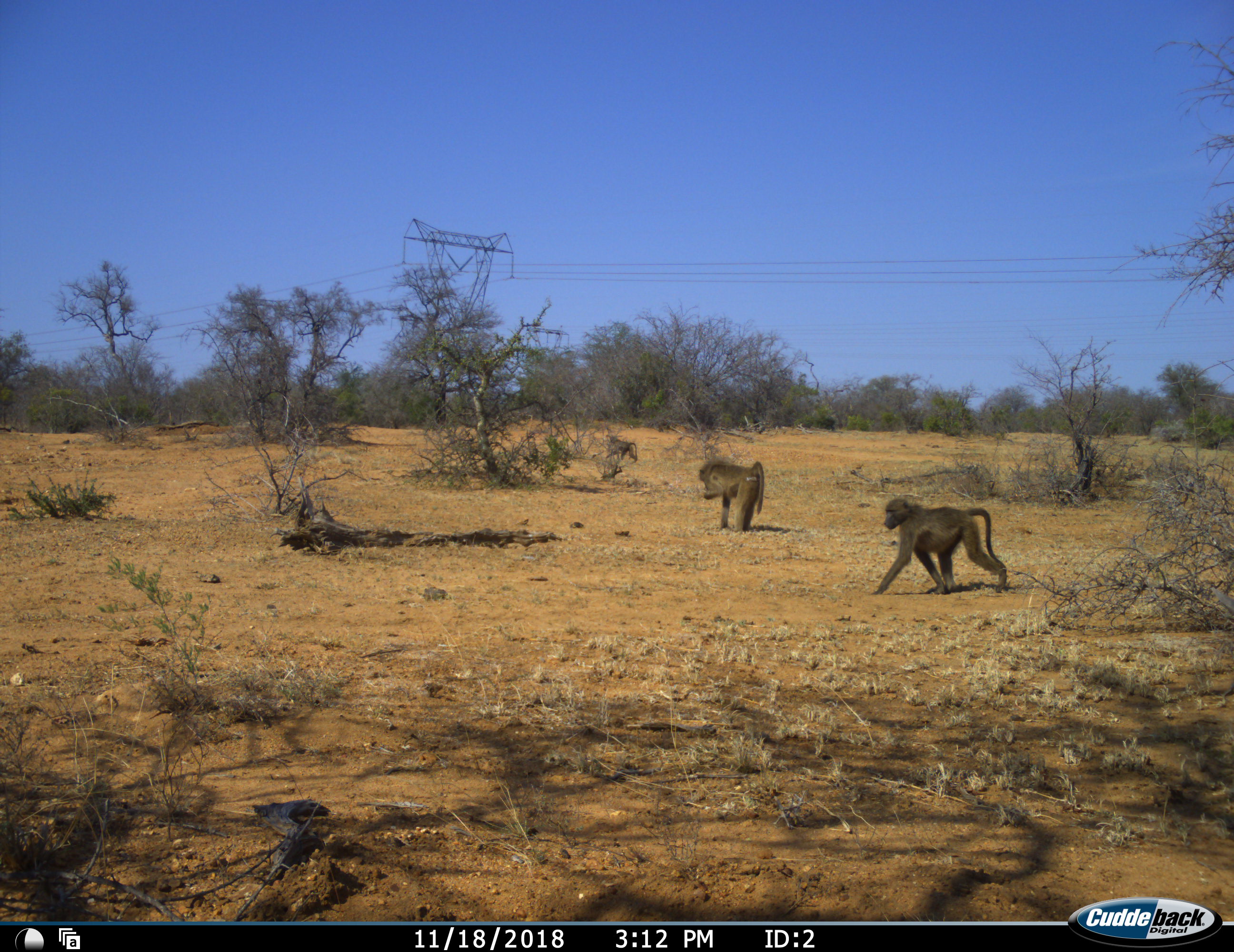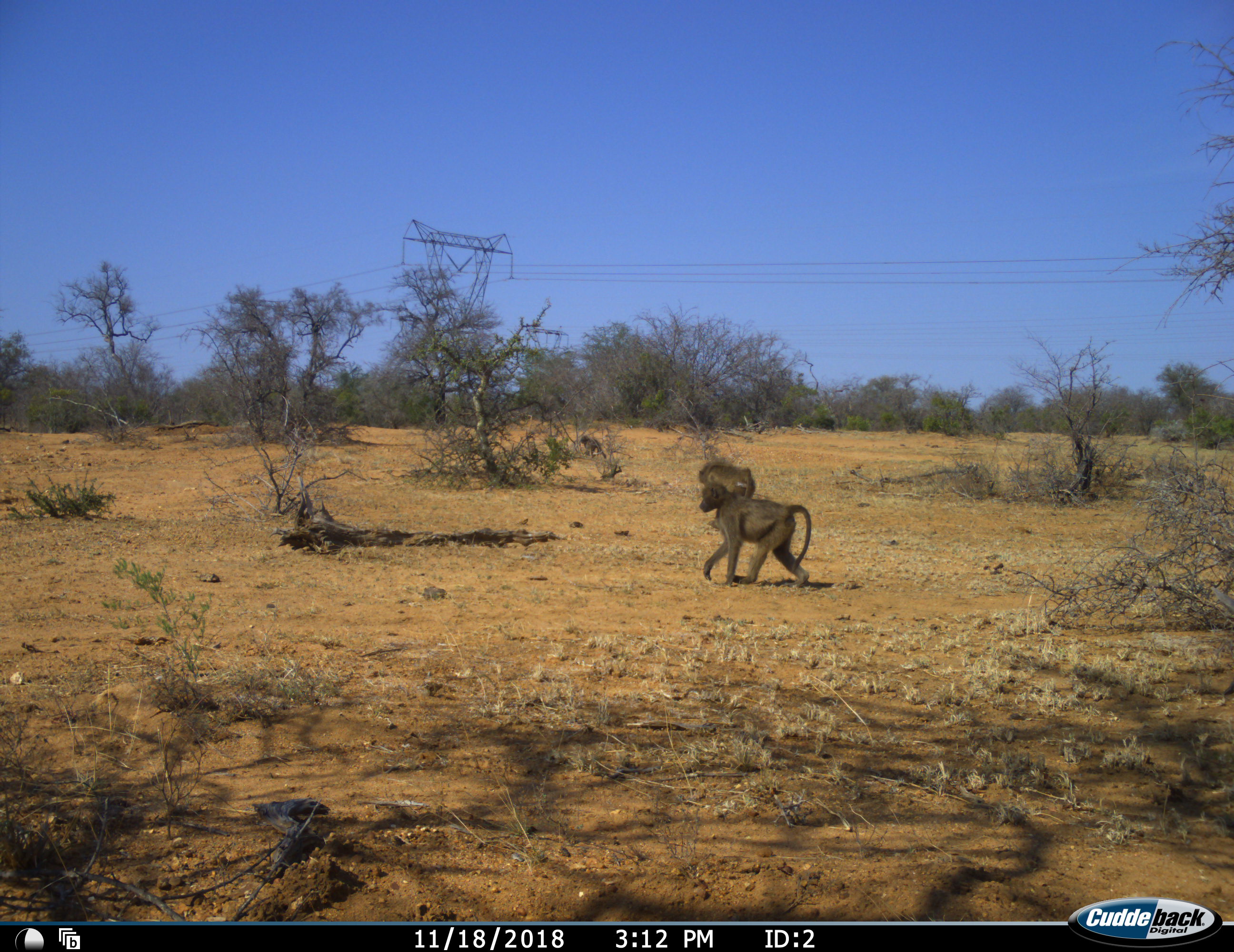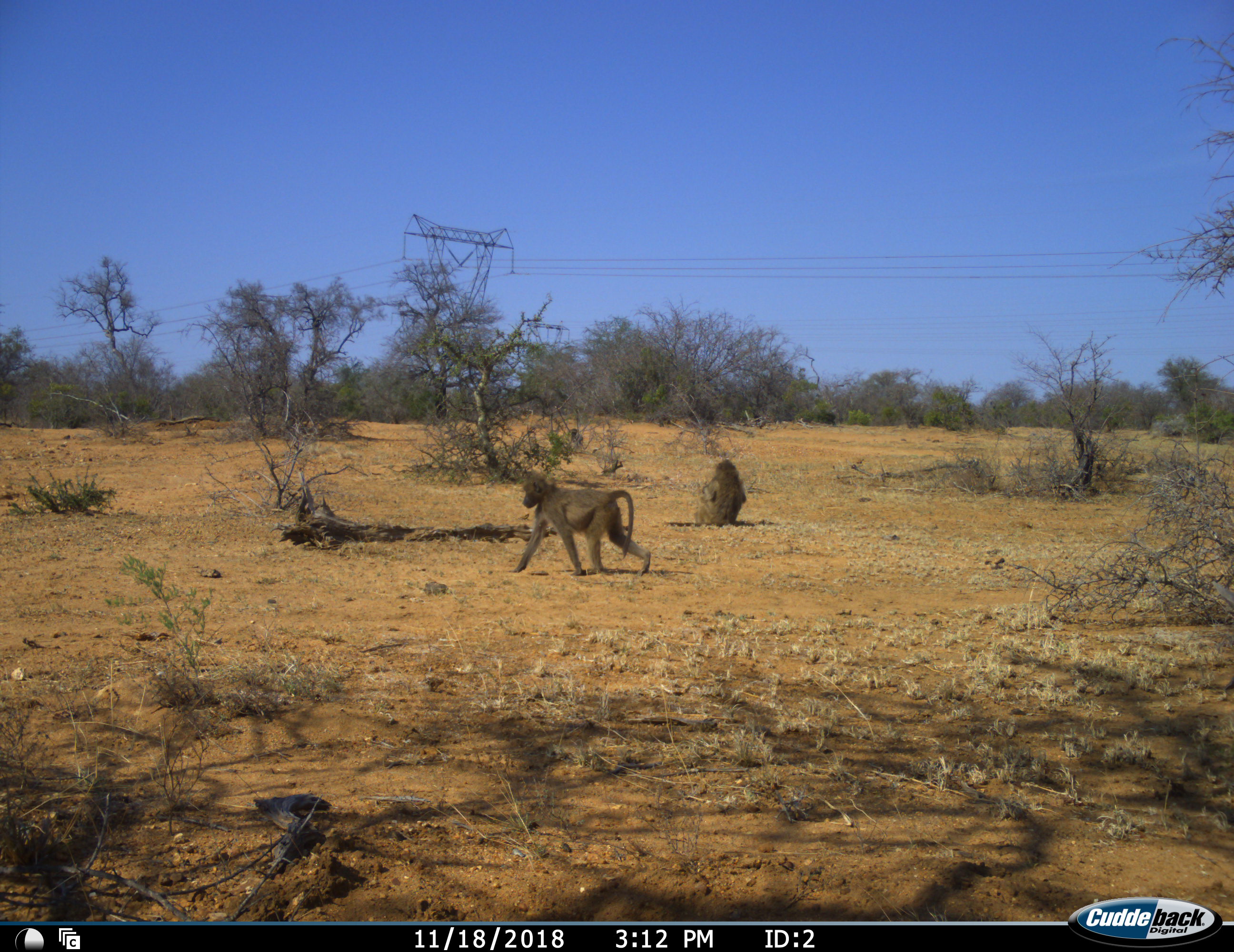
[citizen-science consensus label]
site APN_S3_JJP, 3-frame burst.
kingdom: Animalia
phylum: Chordata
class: Mammalia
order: Primates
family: Cercopithecidae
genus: Papio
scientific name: Papio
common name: baboon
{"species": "baboon (Papio)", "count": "3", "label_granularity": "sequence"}